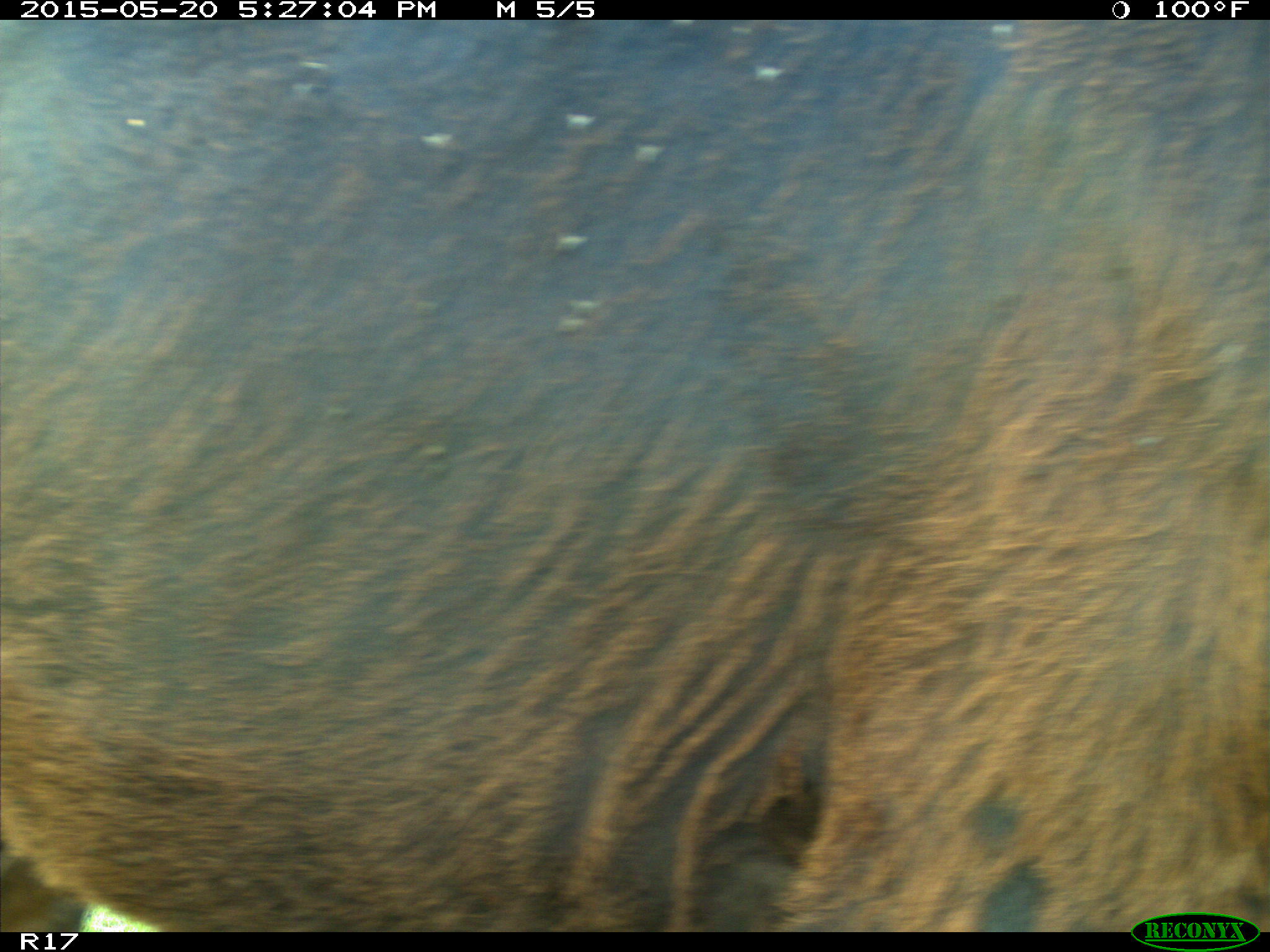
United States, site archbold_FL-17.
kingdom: Animalia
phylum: Chordata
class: Mammalia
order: Artiodactyla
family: Bovidae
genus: Bos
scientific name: Bos taurus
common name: domestic cow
Bos taurus (domestic cow).